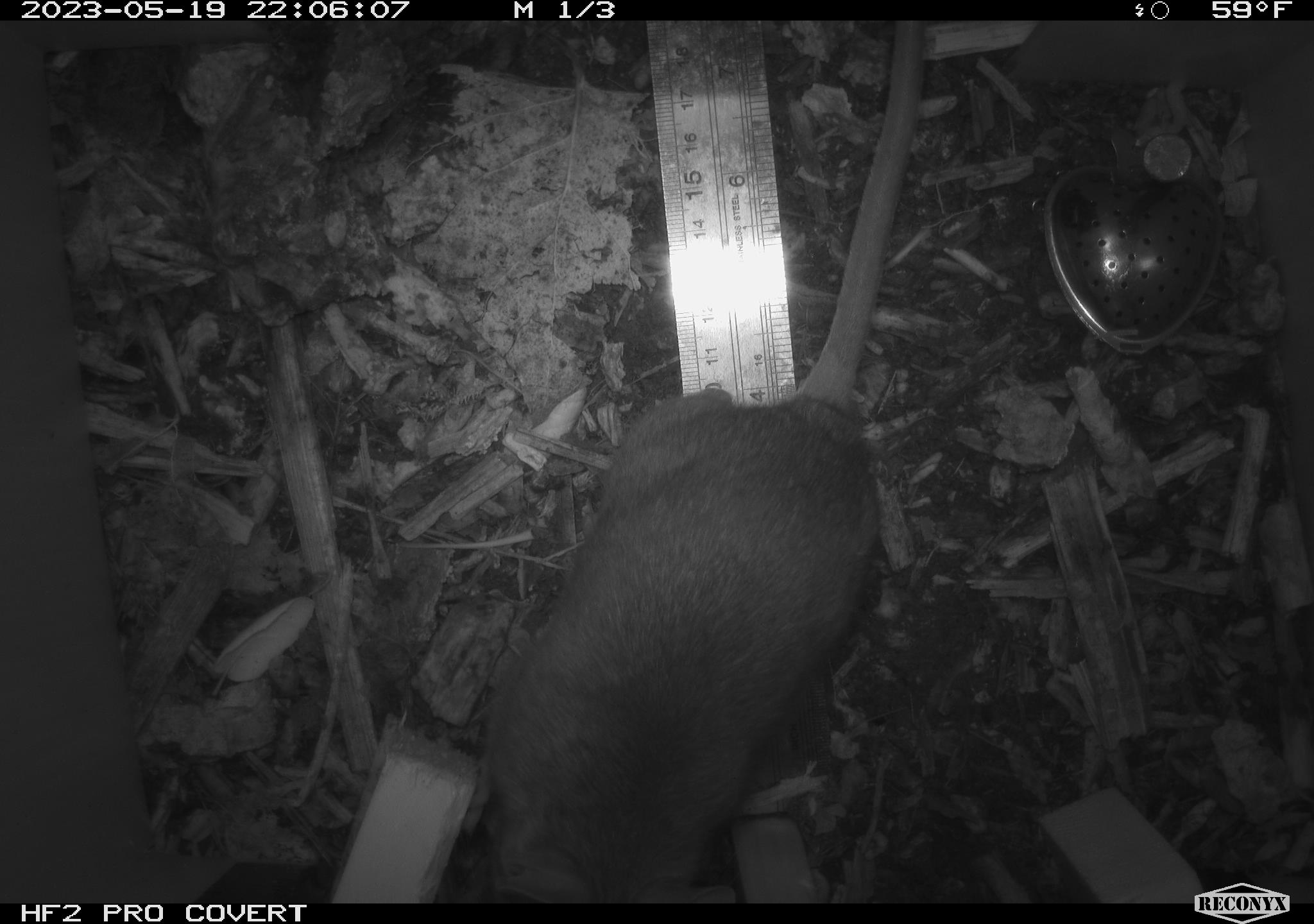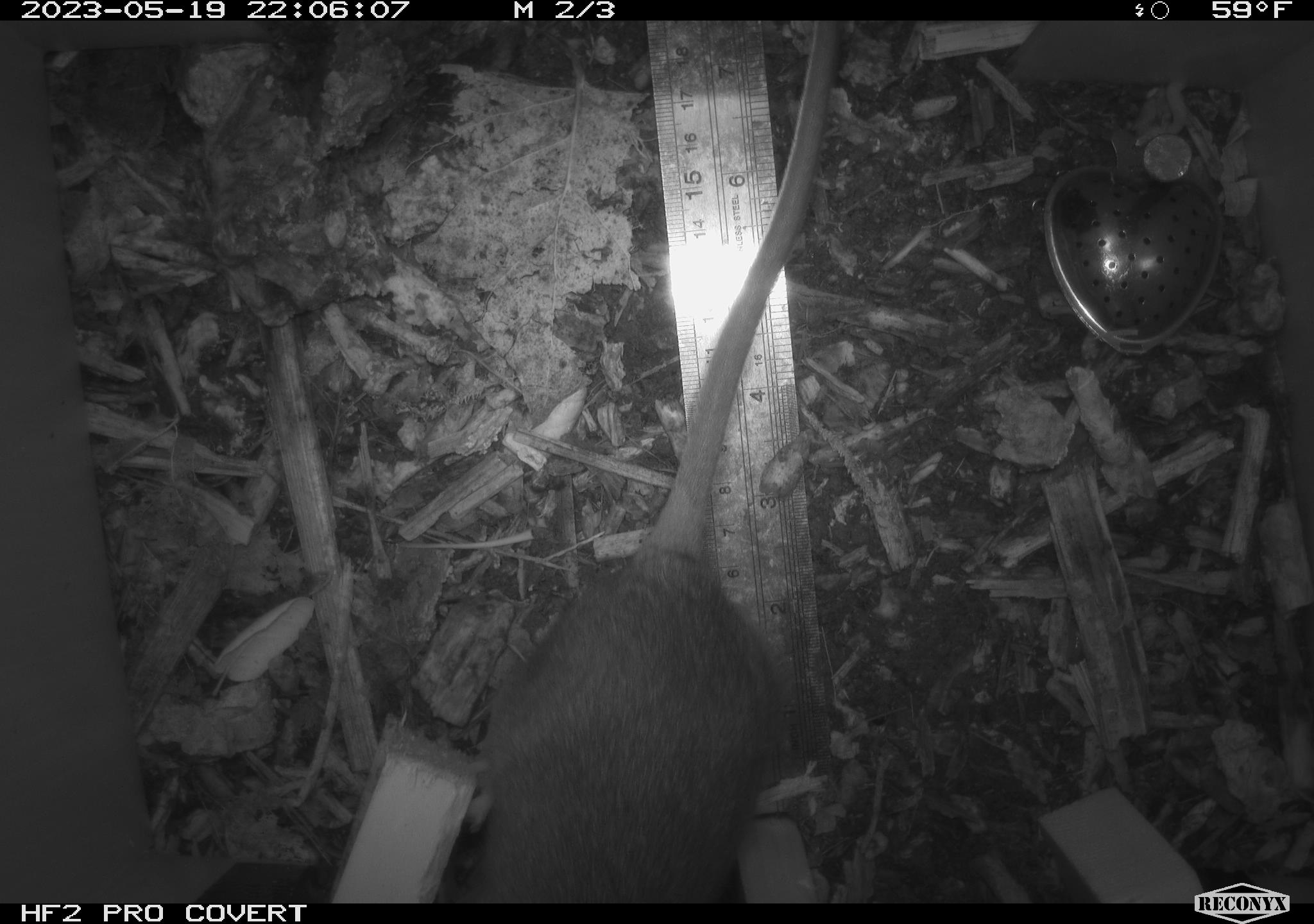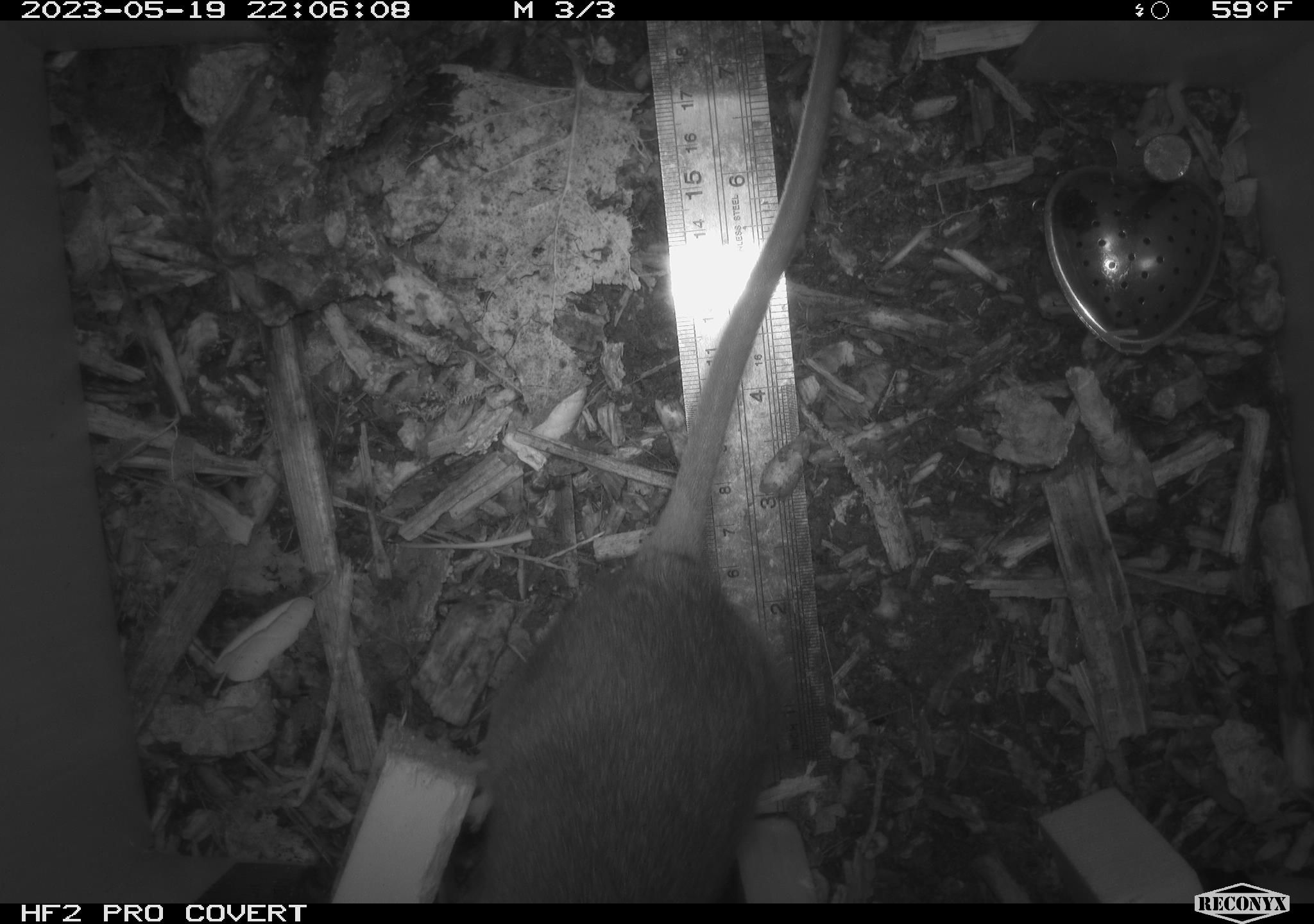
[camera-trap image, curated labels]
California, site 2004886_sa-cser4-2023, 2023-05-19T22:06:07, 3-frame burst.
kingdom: Animalia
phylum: Chordata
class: Mammalia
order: Rodentia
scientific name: Rodentia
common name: woodrat or rat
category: woodrat or rat species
Woodrat or rat species (woodrat or rat) (Rodentia).